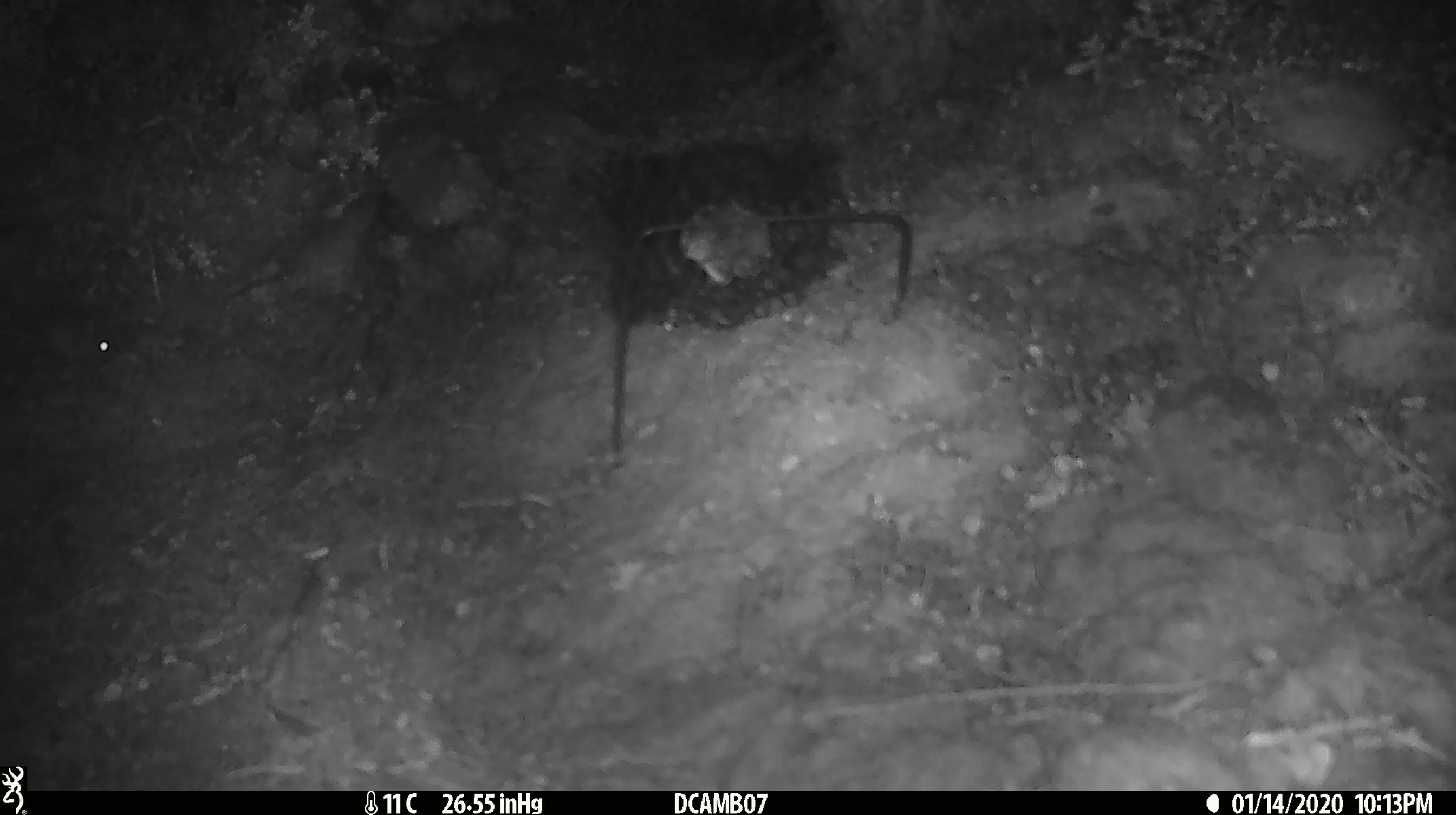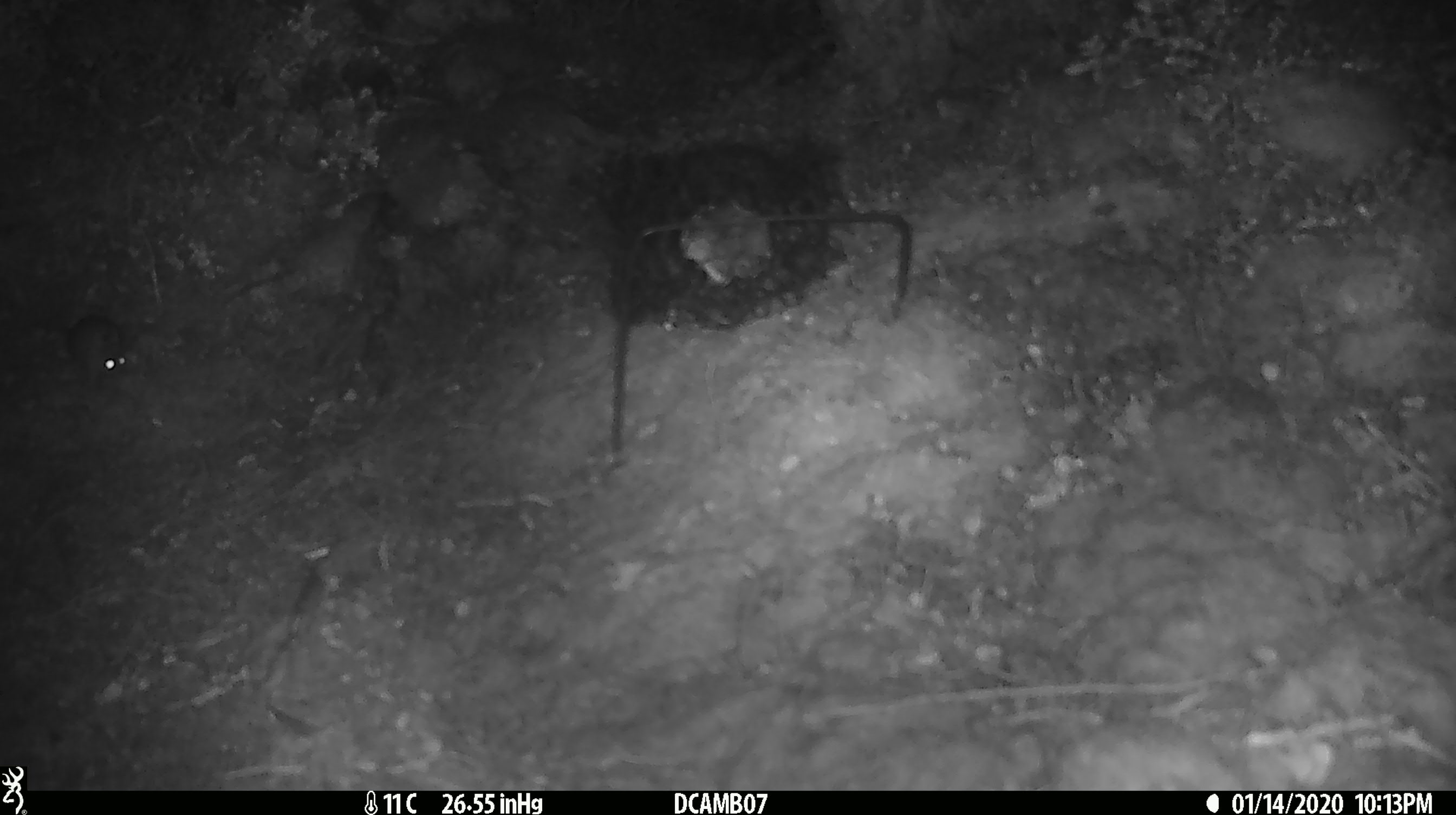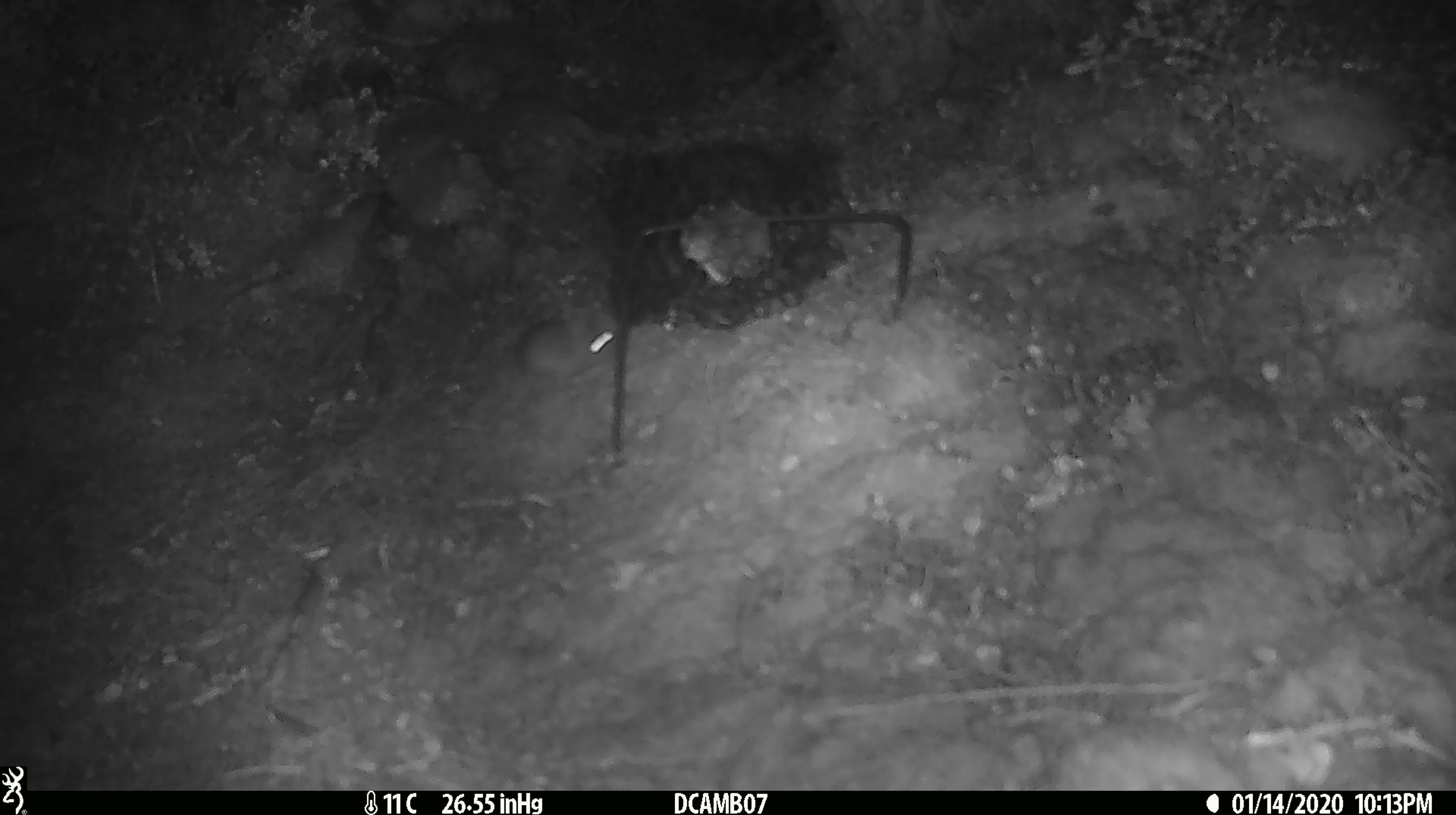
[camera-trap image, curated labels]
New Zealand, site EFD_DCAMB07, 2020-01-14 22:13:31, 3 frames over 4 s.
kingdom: Animalia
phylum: Chordata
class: Mammalia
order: Rodentia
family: Muridae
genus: Mus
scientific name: Mus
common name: mouse